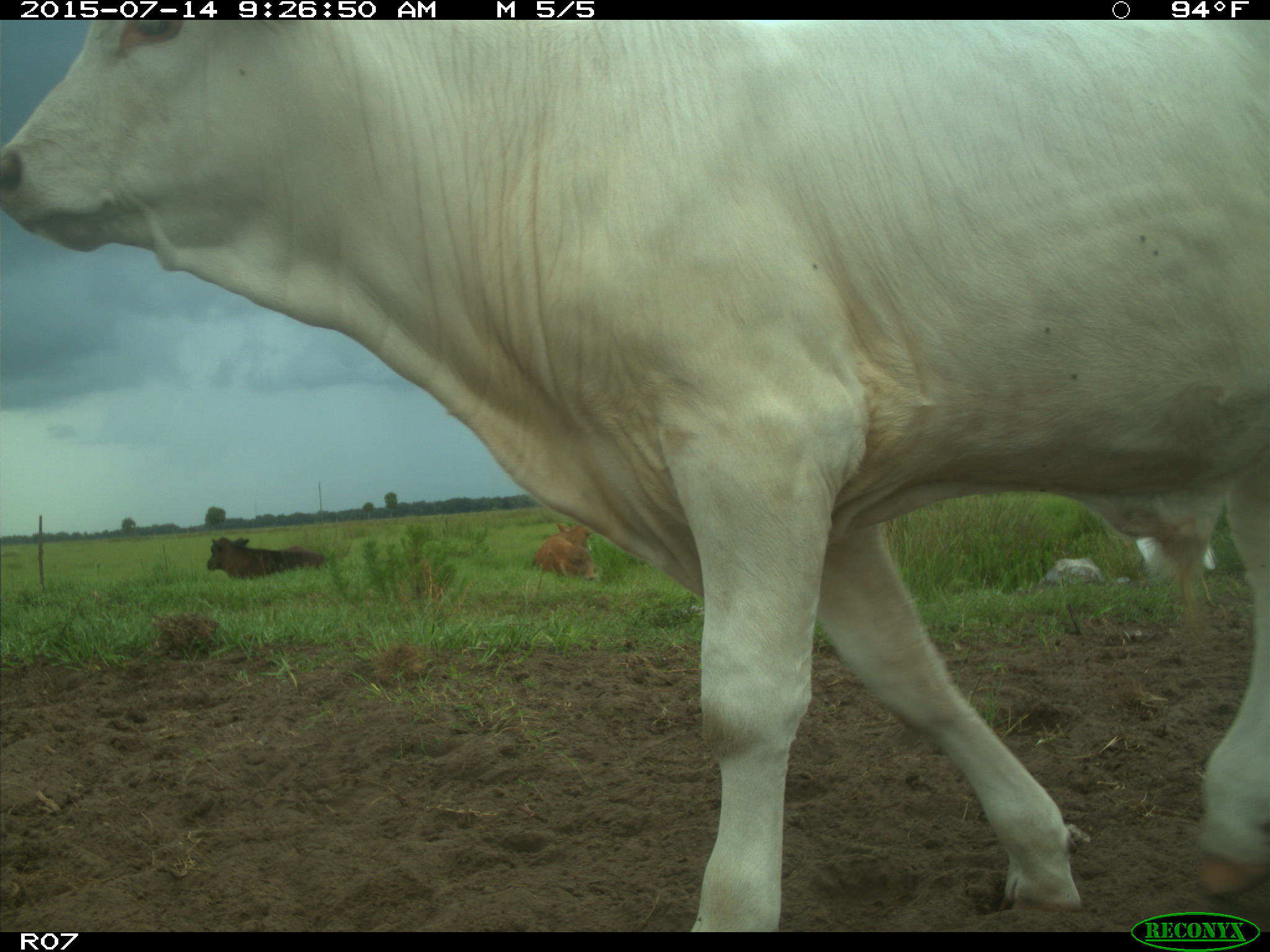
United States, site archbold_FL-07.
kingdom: Animalia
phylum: Chordata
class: Mammalia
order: Artiodactyla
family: Bovidae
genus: Bos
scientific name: Bos taurus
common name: domestic cow